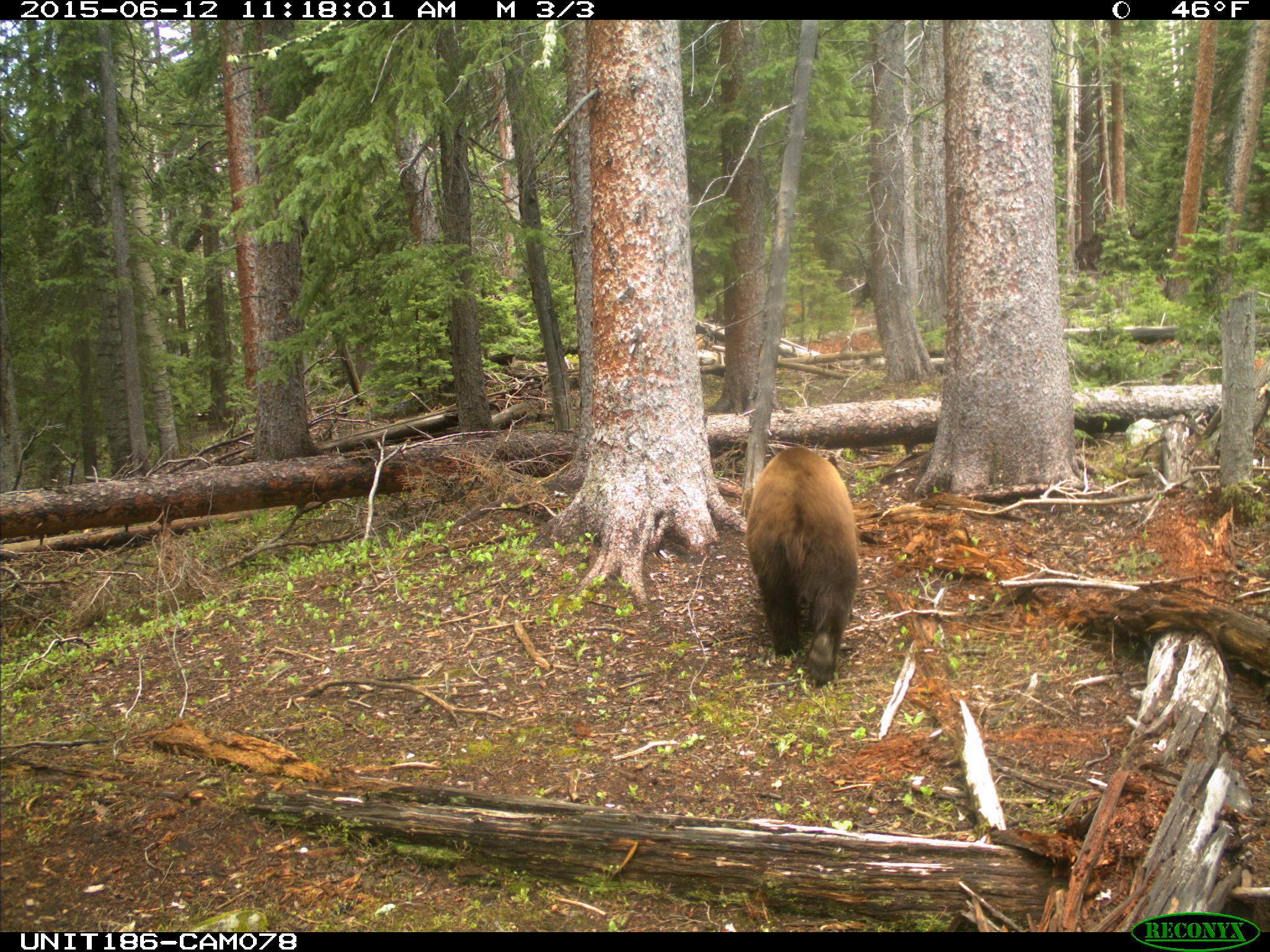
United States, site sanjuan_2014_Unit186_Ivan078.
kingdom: Animalia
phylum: Chordata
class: Mammalia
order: Carnivora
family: Ursidae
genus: Ursus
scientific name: Ursus americanus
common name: american black bear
Ursus americanus (american black bear).